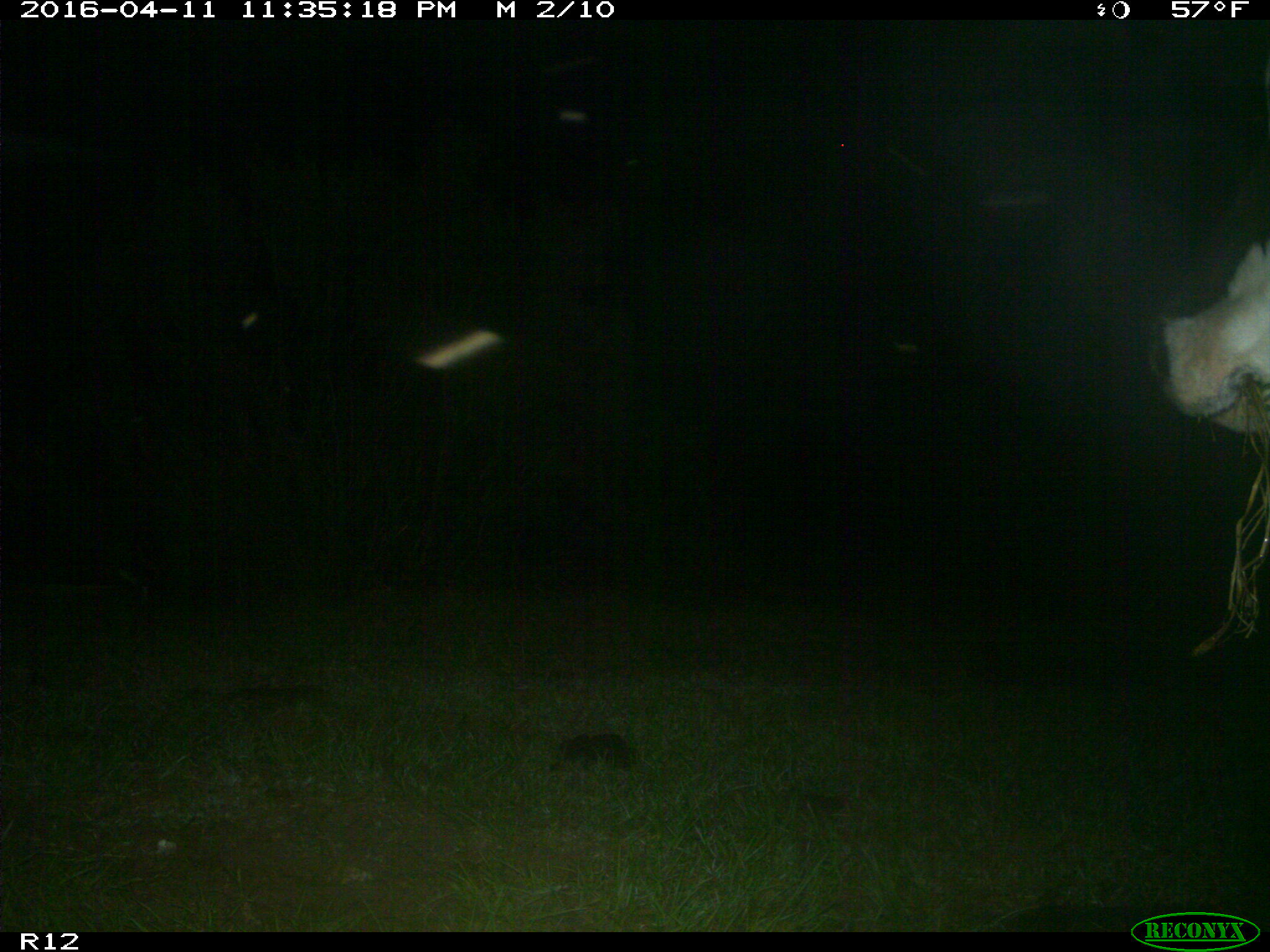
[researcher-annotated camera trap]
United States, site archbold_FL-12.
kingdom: Animalia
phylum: Chordata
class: Mammalia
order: Artiodactyla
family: Bovidae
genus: Bos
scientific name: Bos taurus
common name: domestic cow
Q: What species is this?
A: Bos taurus (domestic cow).